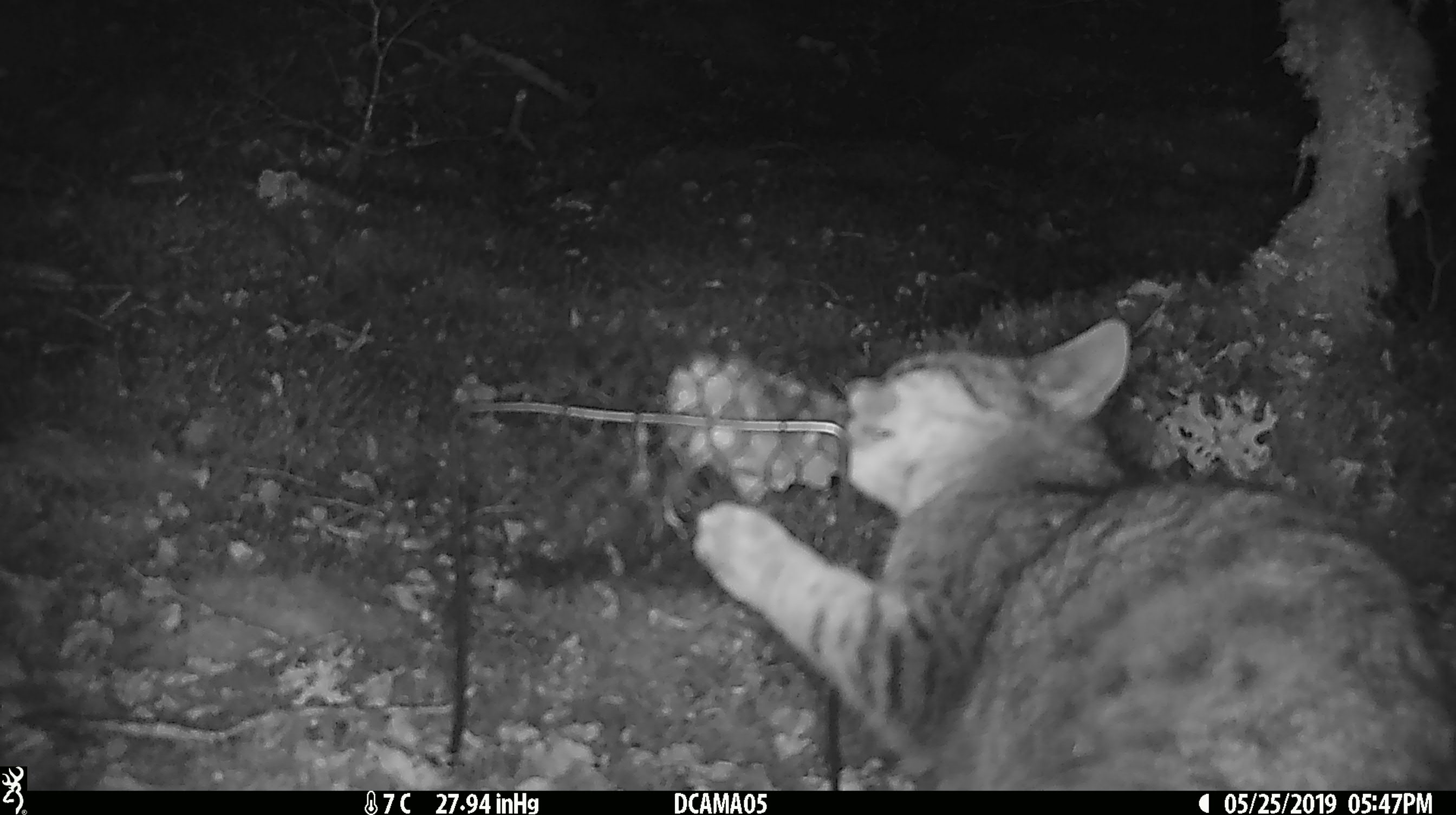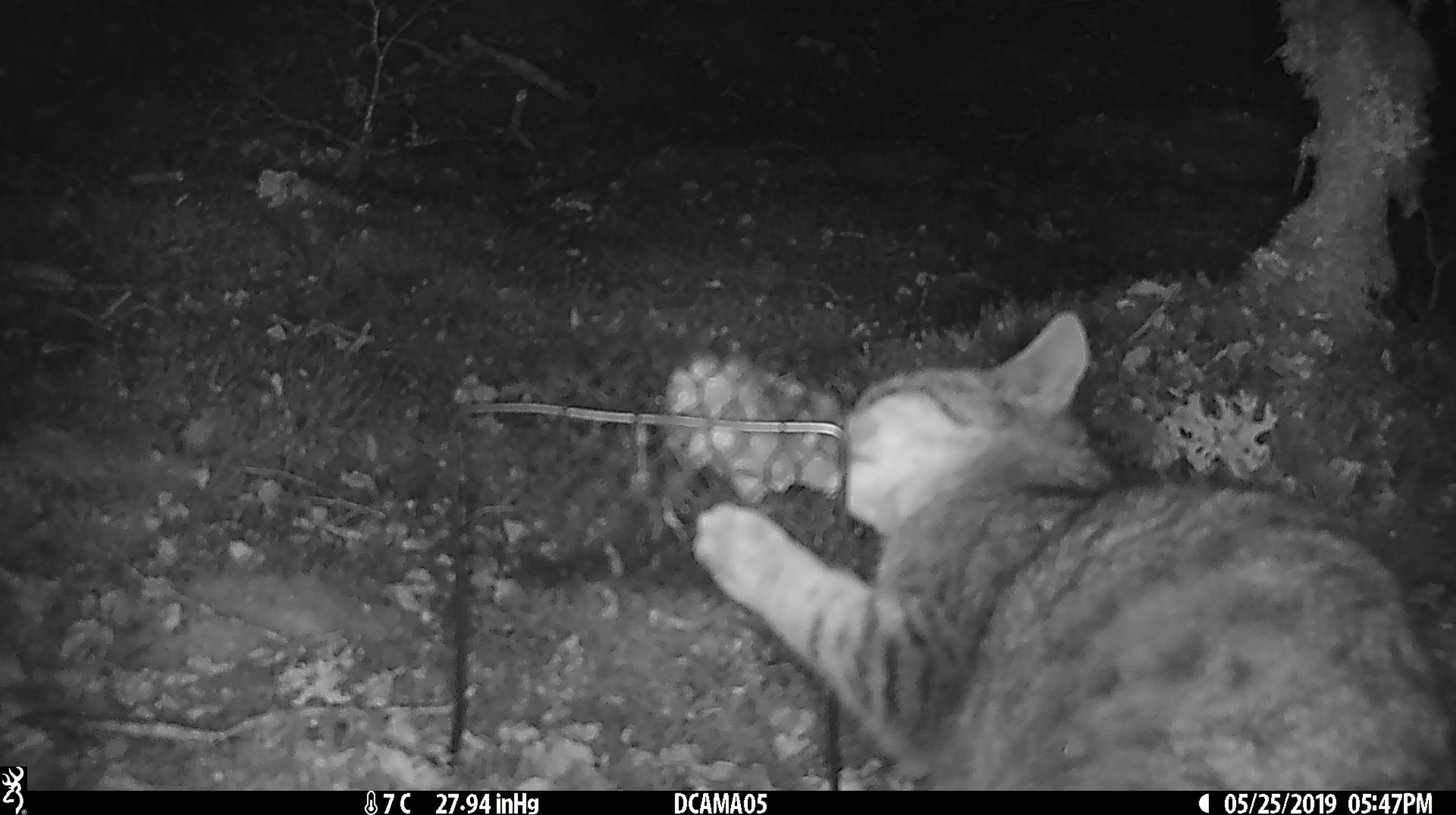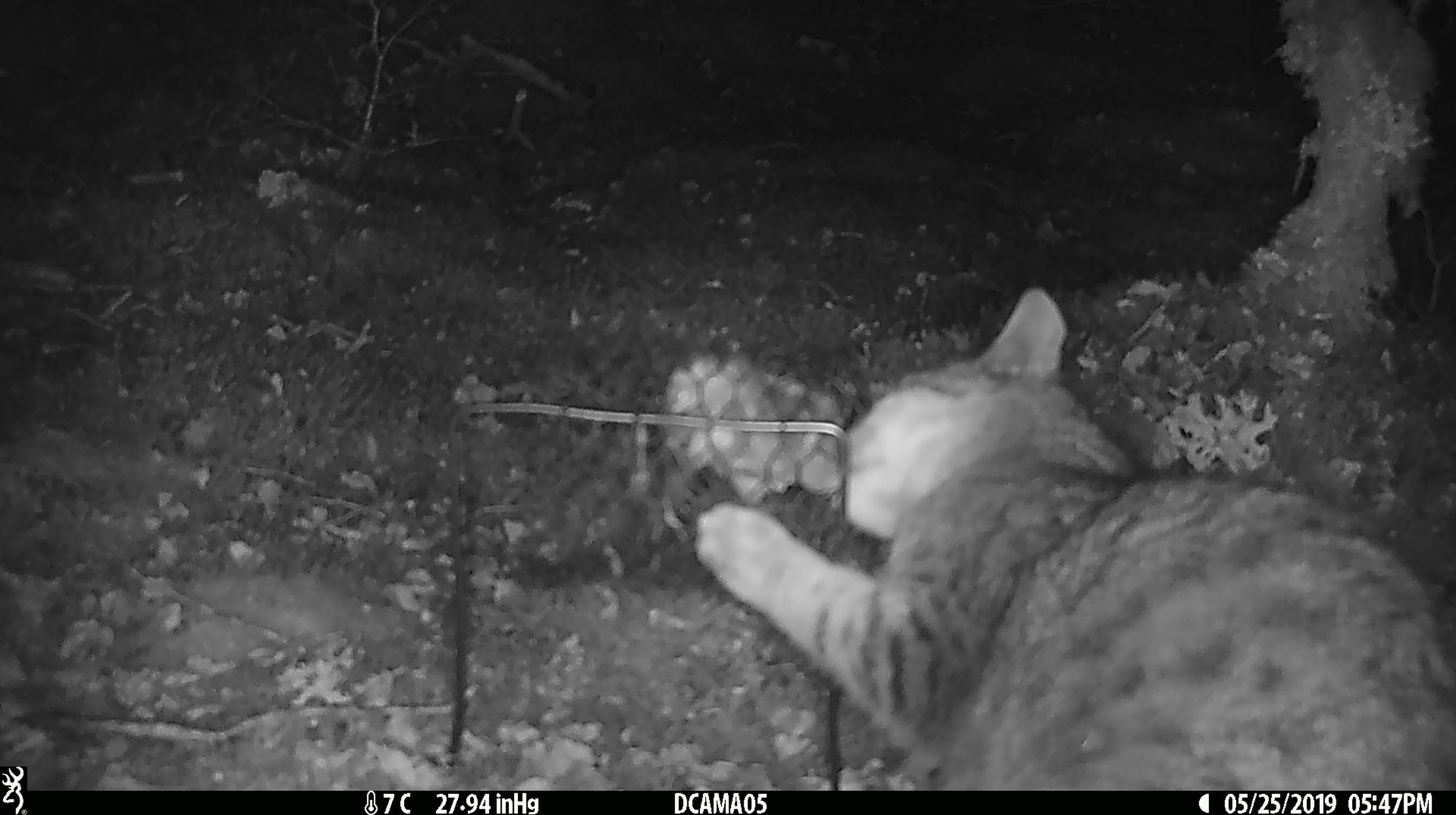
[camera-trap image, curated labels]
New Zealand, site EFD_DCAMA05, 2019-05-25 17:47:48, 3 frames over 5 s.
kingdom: Animalia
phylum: Chordata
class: Mammalia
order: Carnivora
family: Felidae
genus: Felis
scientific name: Felis catus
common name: domestic cat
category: cat